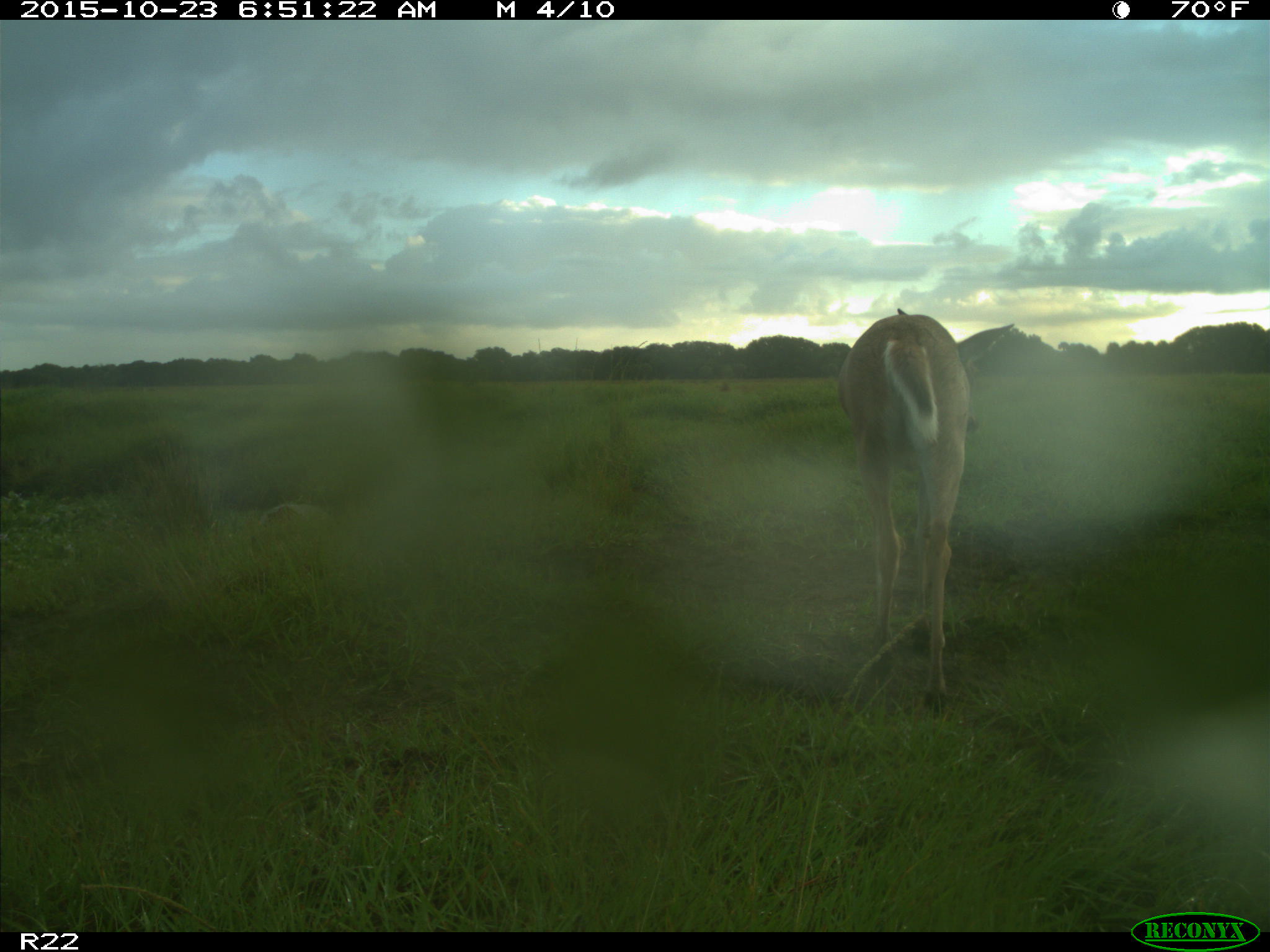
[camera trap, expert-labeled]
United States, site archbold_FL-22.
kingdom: Animalia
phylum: Chordata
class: Mammalia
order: Artiodactyla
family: Cervidae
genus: Odocoileus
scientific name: Odocoileus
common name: deer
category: unidentified deer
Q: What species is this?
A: Unidentified deer (deer) (Odocoileus).